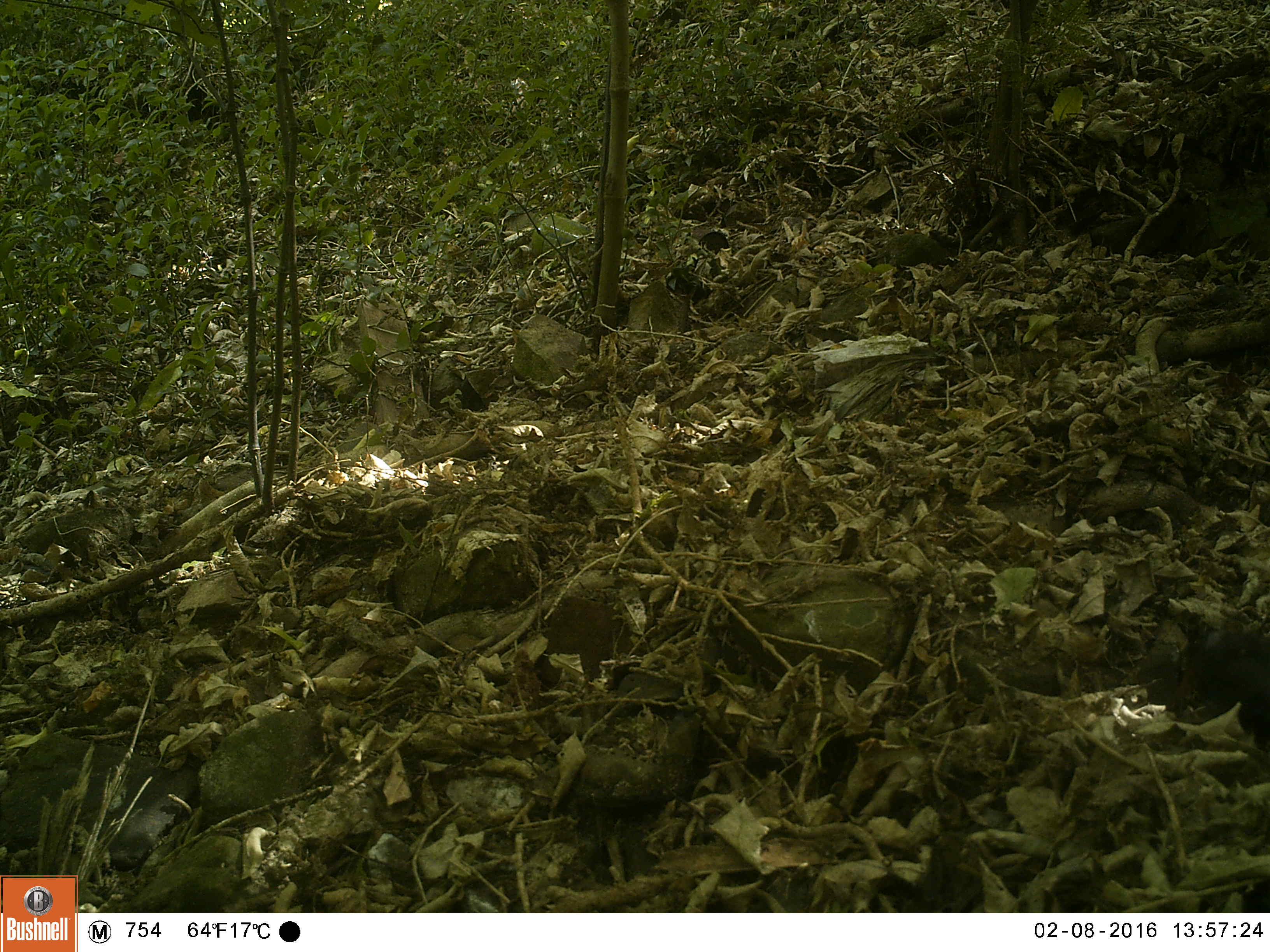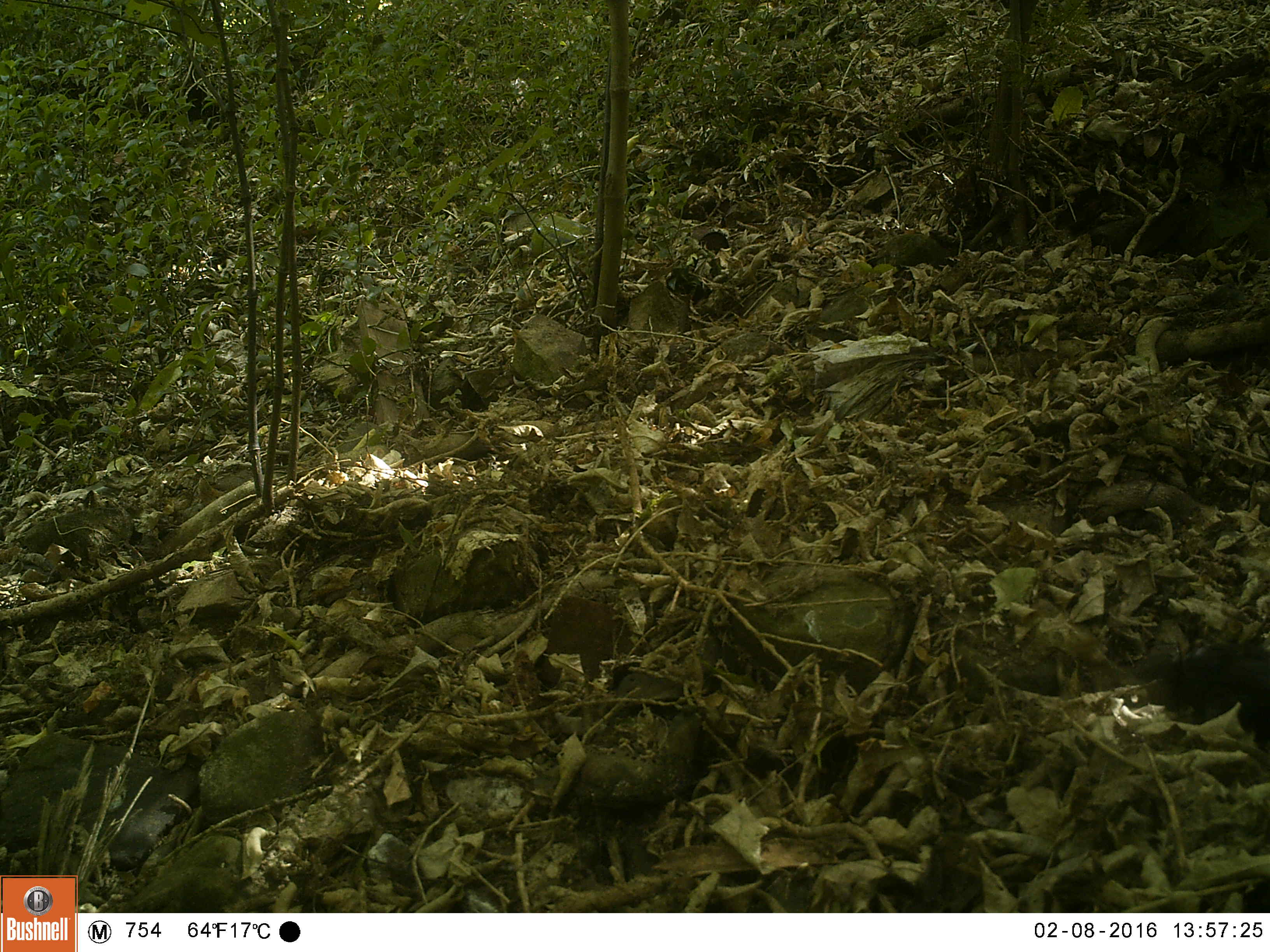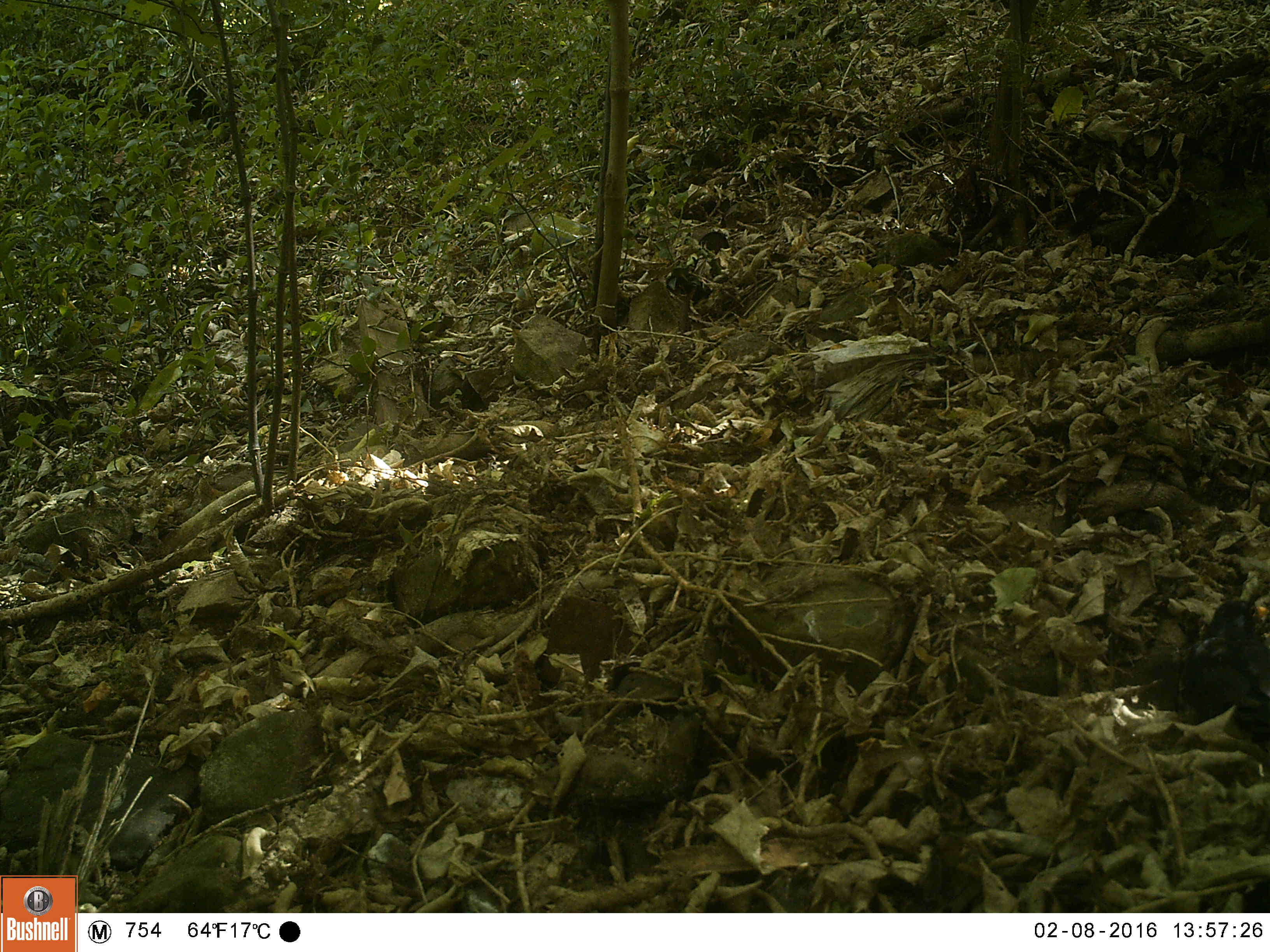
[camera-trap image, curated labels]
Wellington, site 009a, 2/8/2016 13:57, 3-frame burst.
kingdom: Animalia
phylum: Chordata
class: Aves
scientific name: Aves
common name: bird